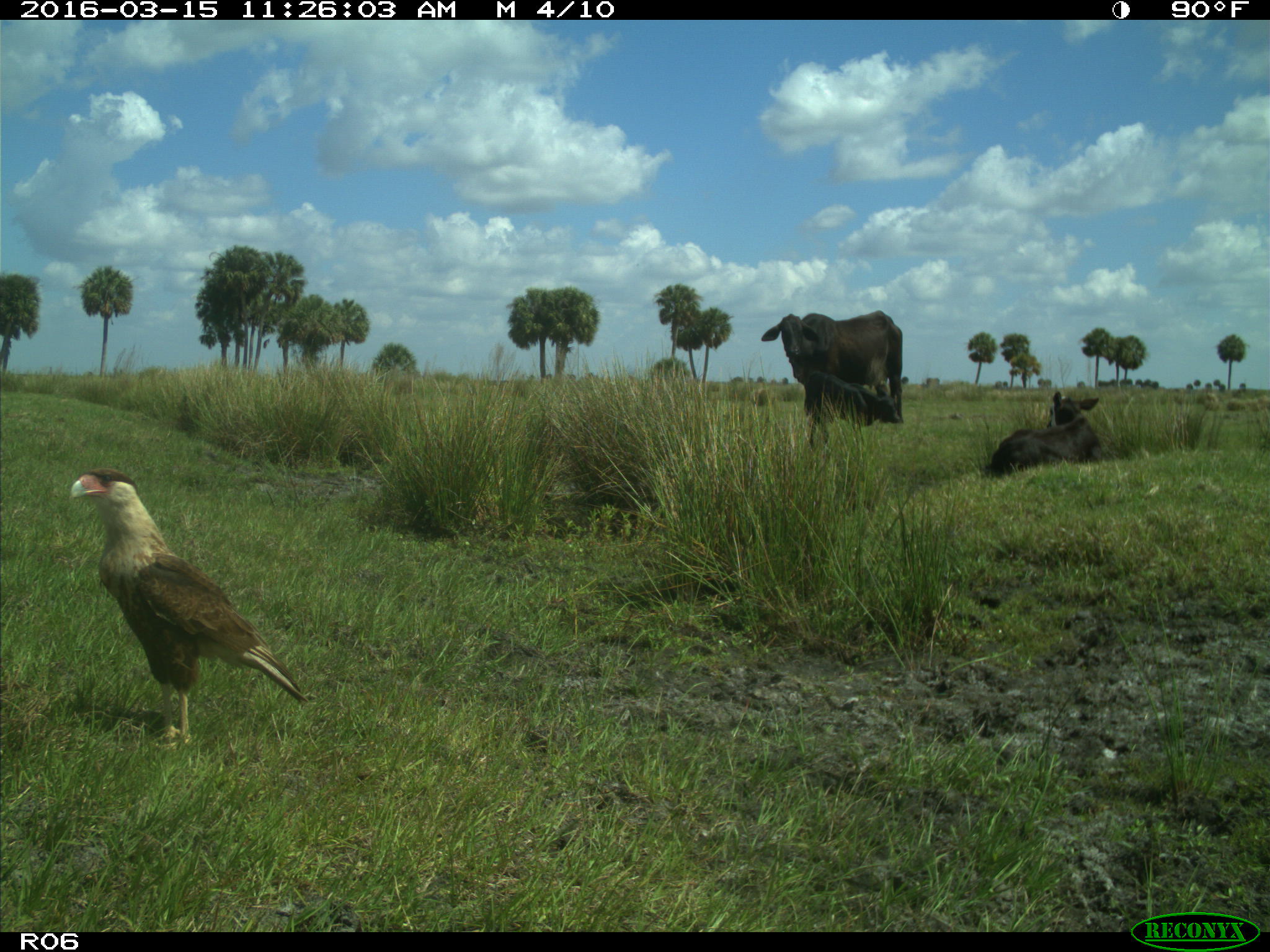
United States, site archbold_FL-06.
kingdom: Animalia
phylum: Chordata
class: Mammalia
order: Artiodactyla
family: Bovidae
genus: Bos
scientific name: Bos taurus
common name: domestic cow